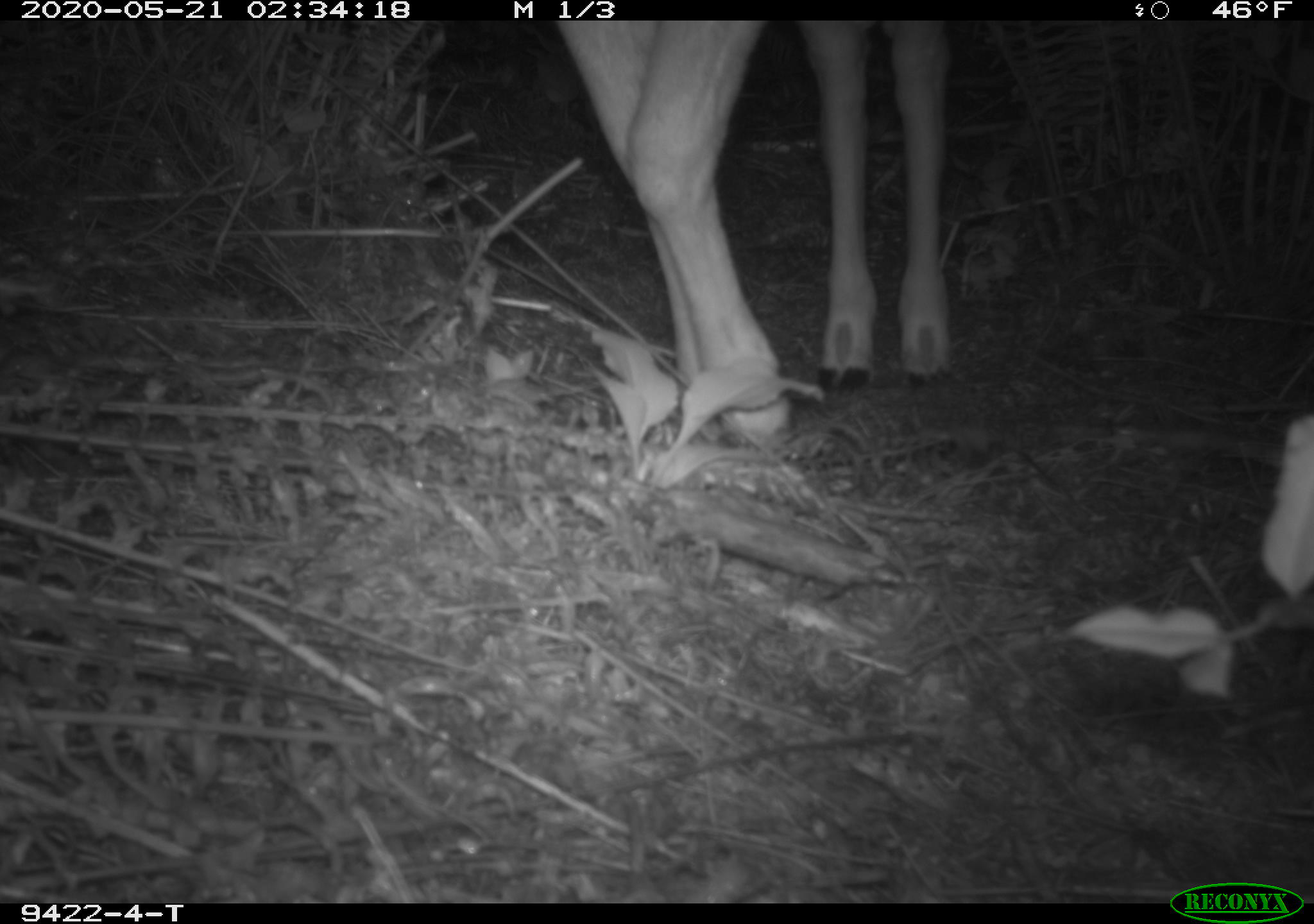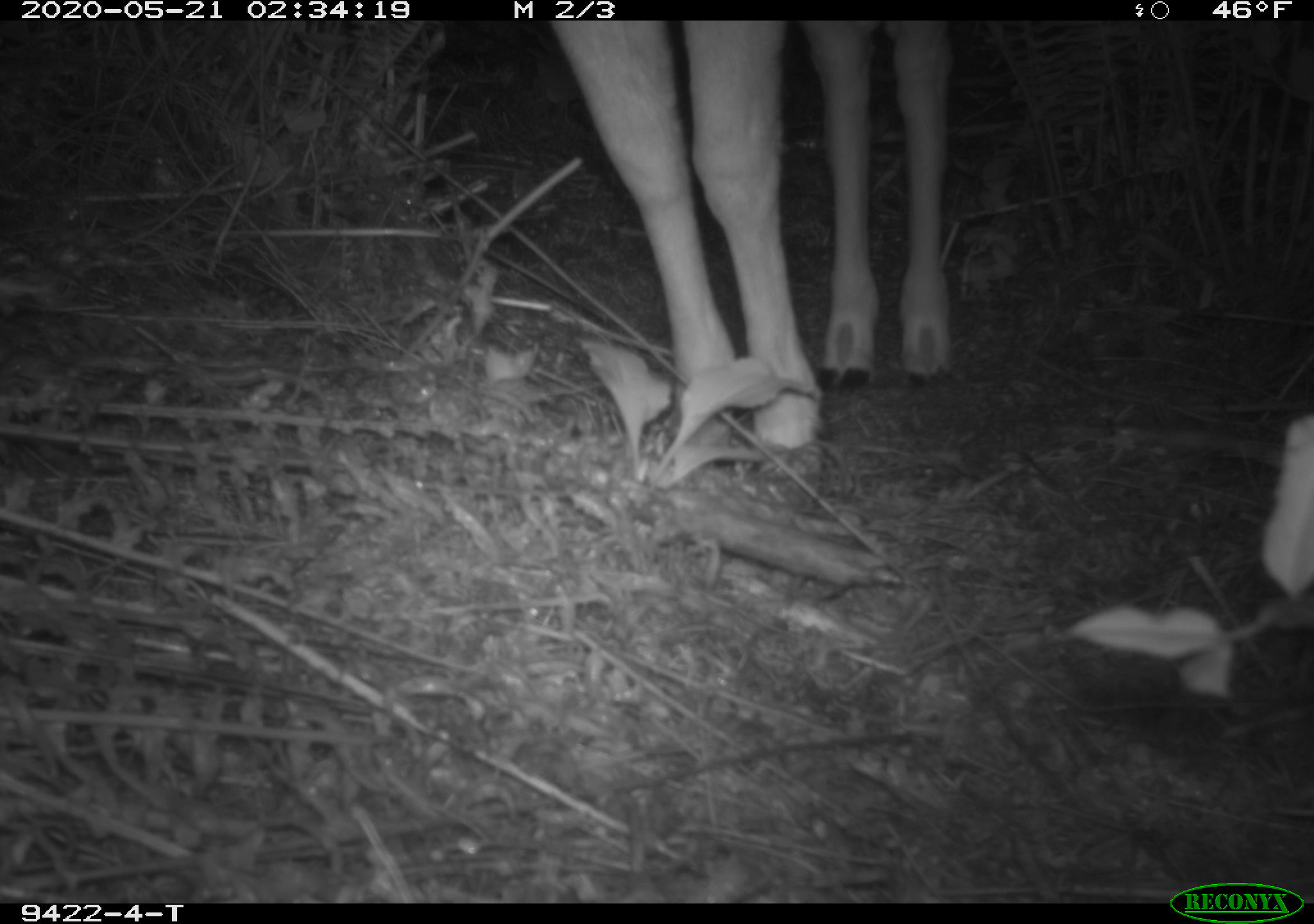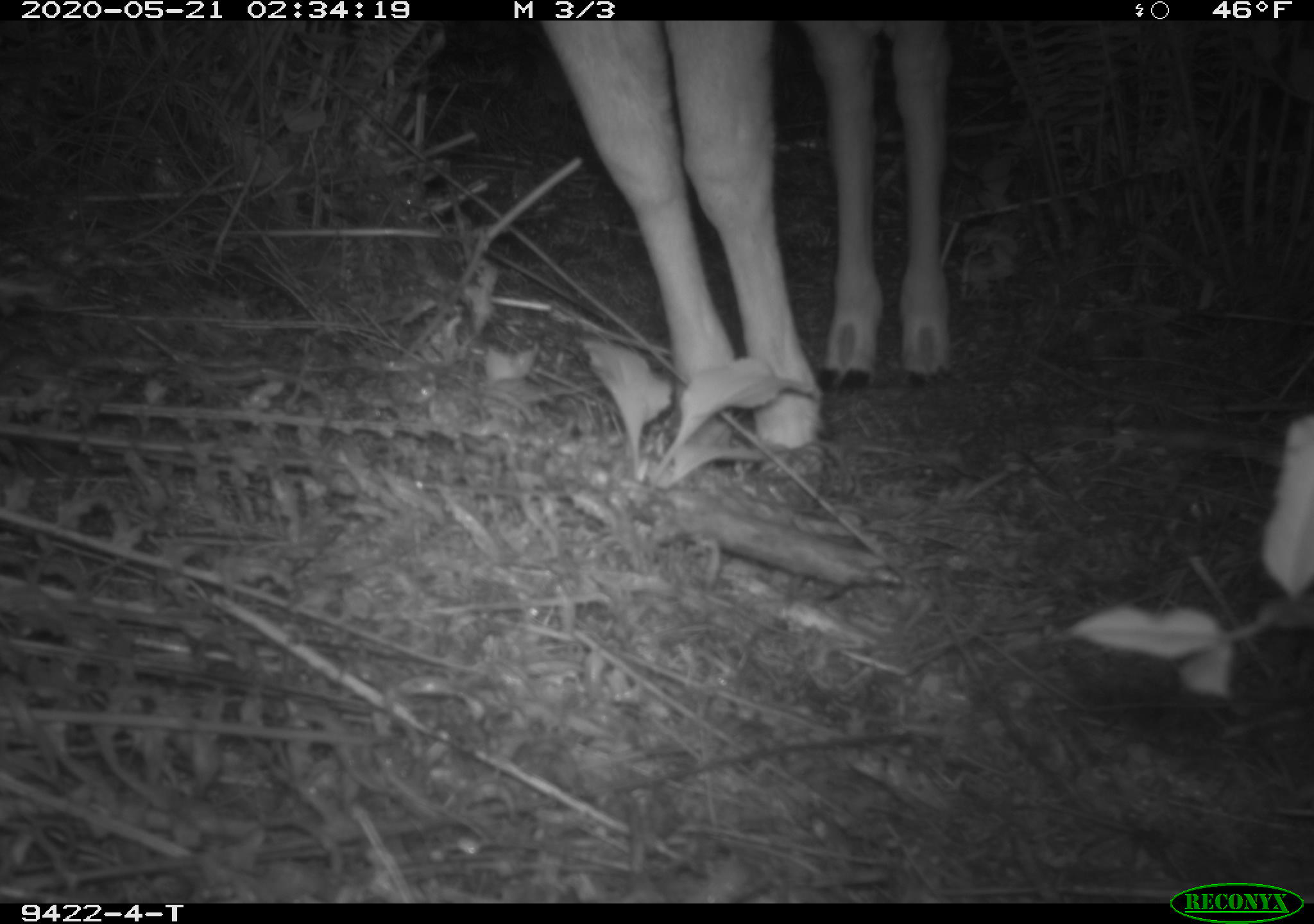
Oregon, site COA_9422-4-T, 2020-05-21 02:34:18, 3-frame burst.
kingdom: Animalia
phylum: Chordata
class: Mammalia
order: Artiodactyla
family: Cervidae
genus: Odocoileus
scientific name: Odocoileus hemionus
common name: black-tailed deer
Black-tailed deer (Odocoileus hemionus).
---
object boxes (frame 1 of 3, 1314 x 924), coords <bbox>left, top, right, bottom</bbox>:
black-tailed deer: <bbox>554, 22, 969, 451</bbox>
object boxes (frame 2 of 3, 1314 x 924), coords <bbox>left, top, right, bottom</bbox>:
black-tailed deer: <bbox>554, 22, 967, 467</bbox>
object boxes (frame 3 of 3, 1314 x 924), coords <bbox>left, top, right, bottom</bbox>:
black-tailed deer: <bbox>539, 22, 967, 479</bbox>